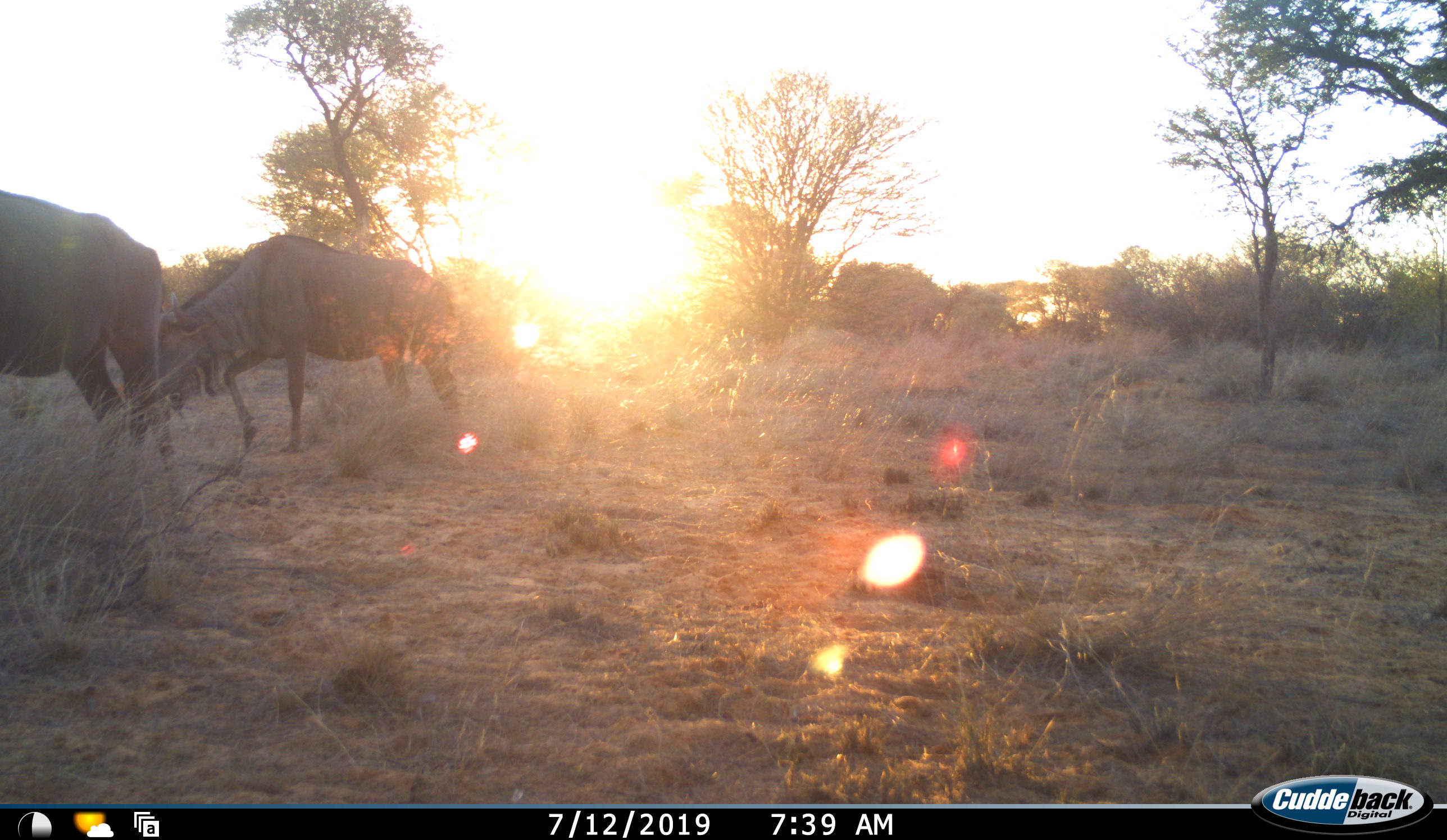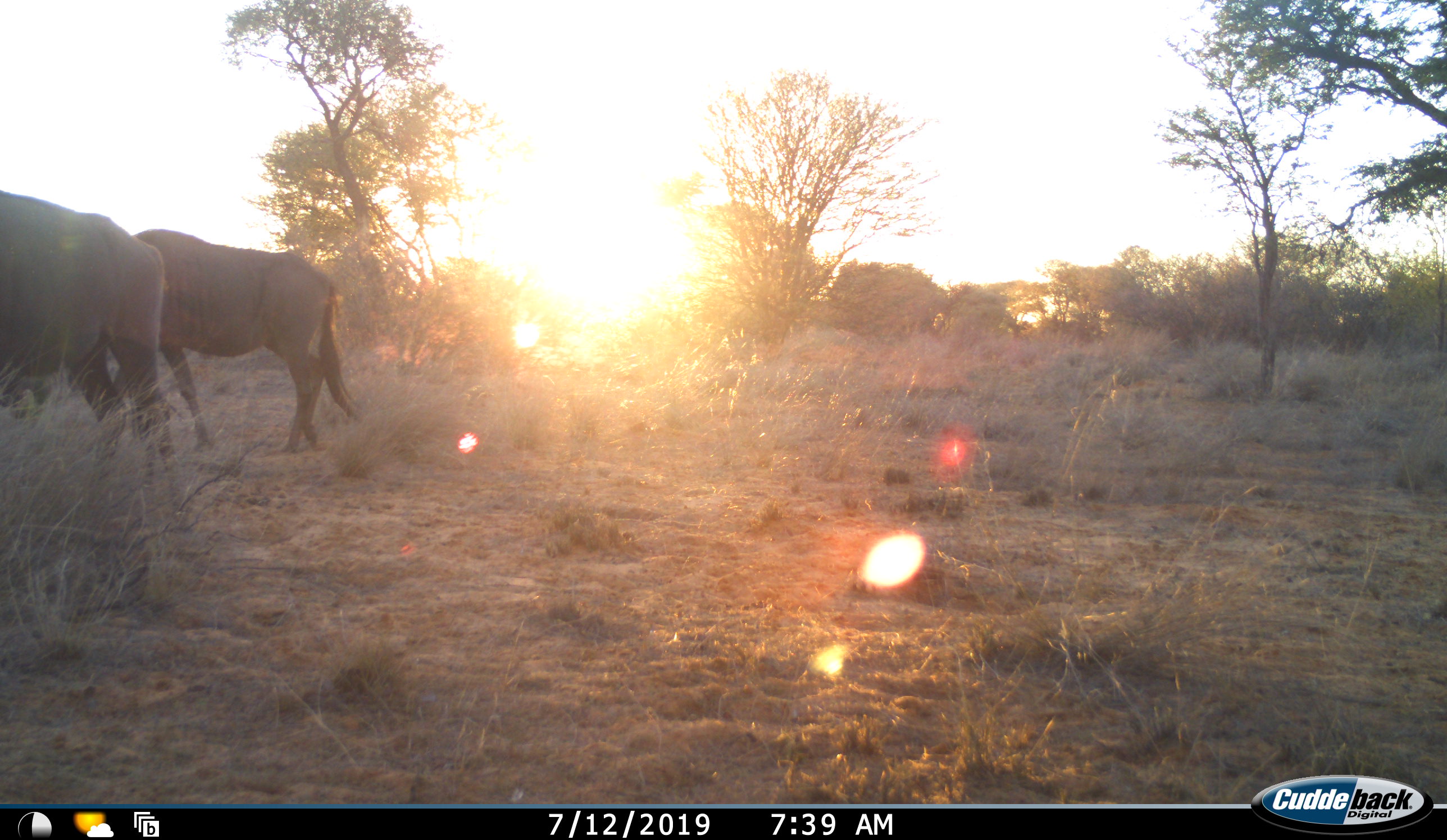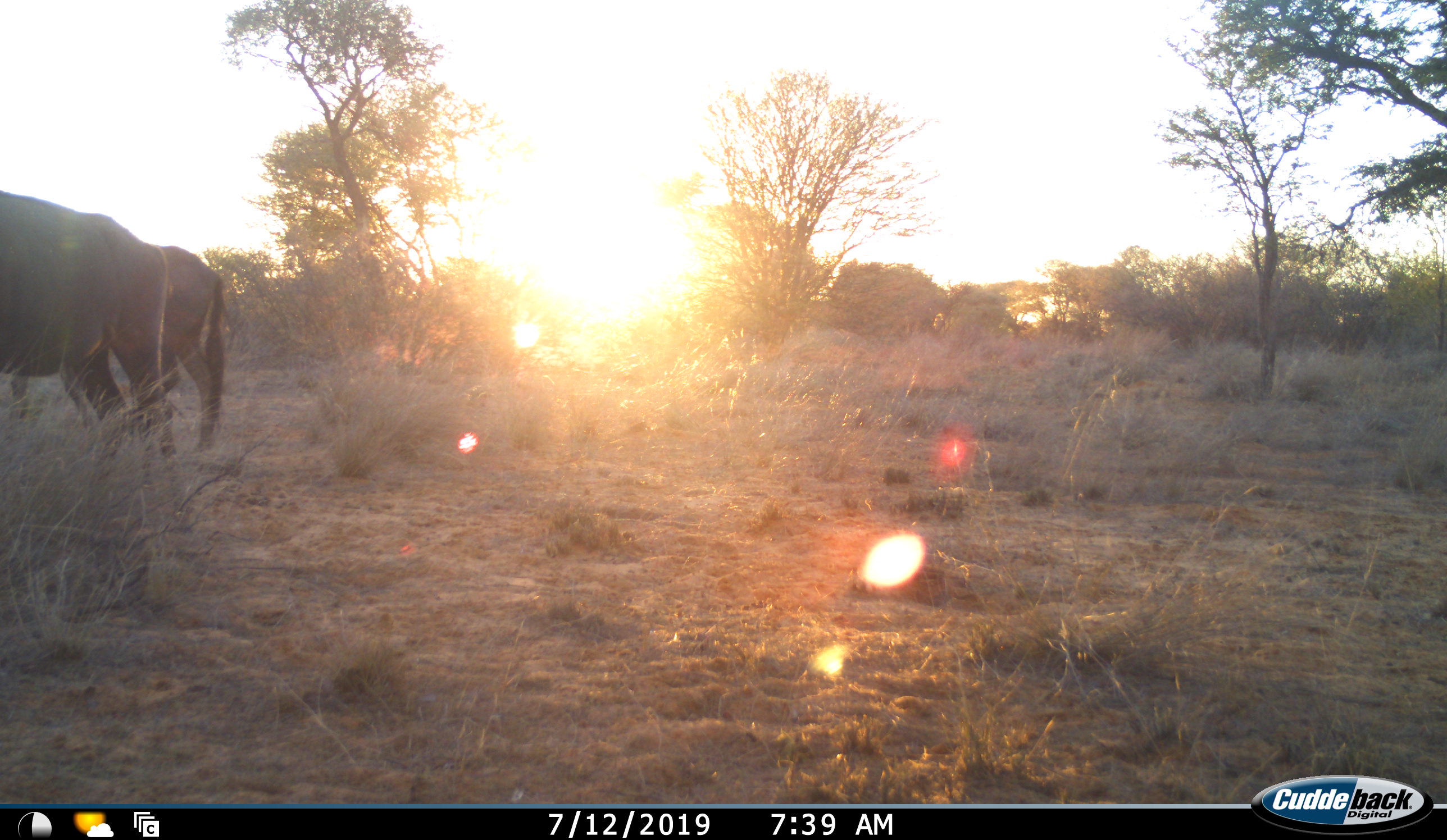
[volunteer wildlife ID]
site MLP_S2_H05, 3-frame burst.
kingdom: Animalia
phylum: Chordata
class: Mammalia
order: Artiodactyla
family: Bovidae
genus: Connochaetes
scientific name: Connochaetes taurinus taurinus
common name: blue wildebeest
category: wildebeestblue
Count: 2.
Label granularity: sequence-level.